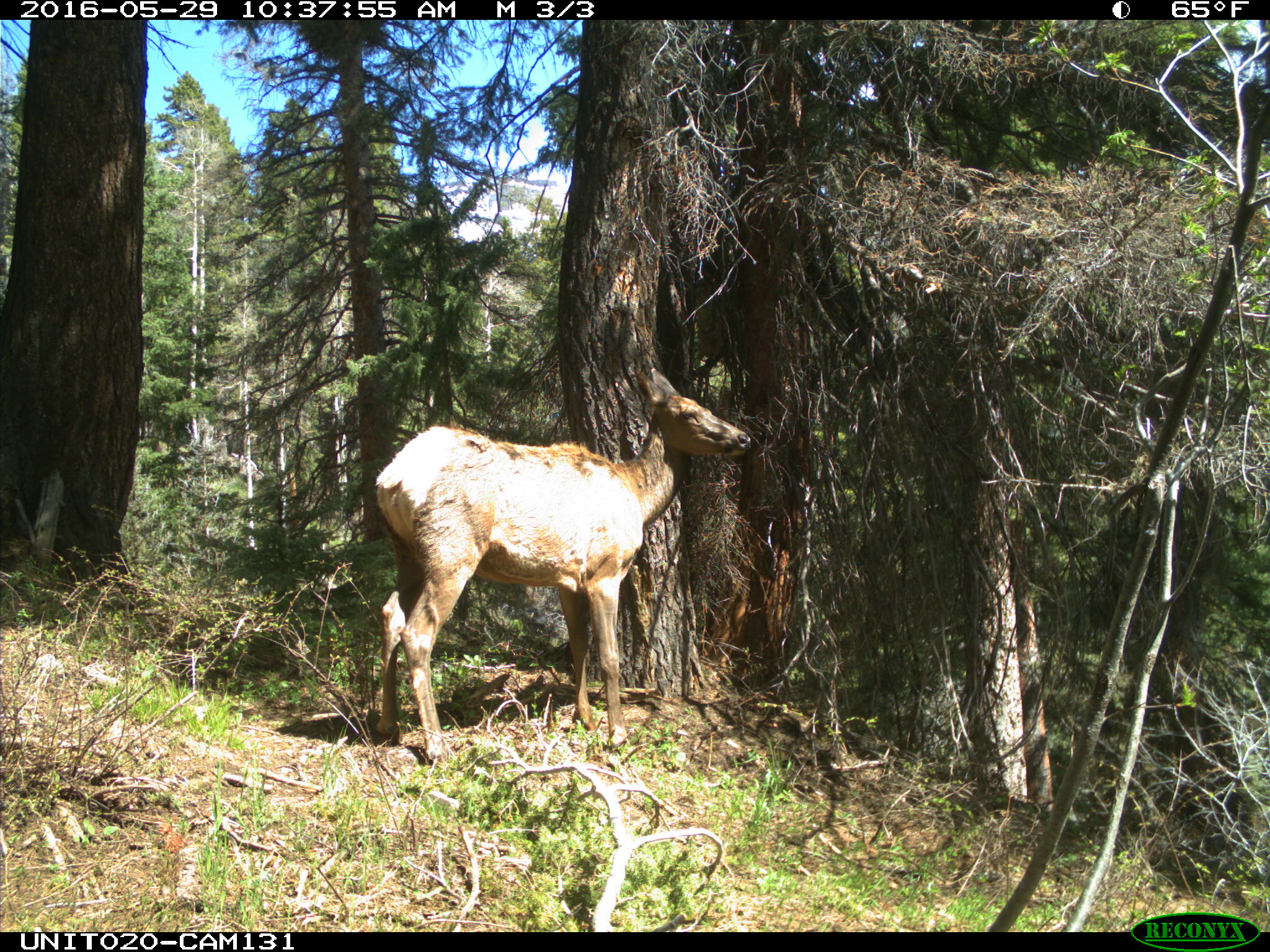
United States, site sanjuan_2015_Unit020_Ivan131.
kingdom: Animalia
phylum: Chordata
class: Mammalia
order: Artiodactyla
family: Cervidae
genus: Cervus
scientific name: Cervus elaphus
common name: red deer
Cervus elaphus (red deer).